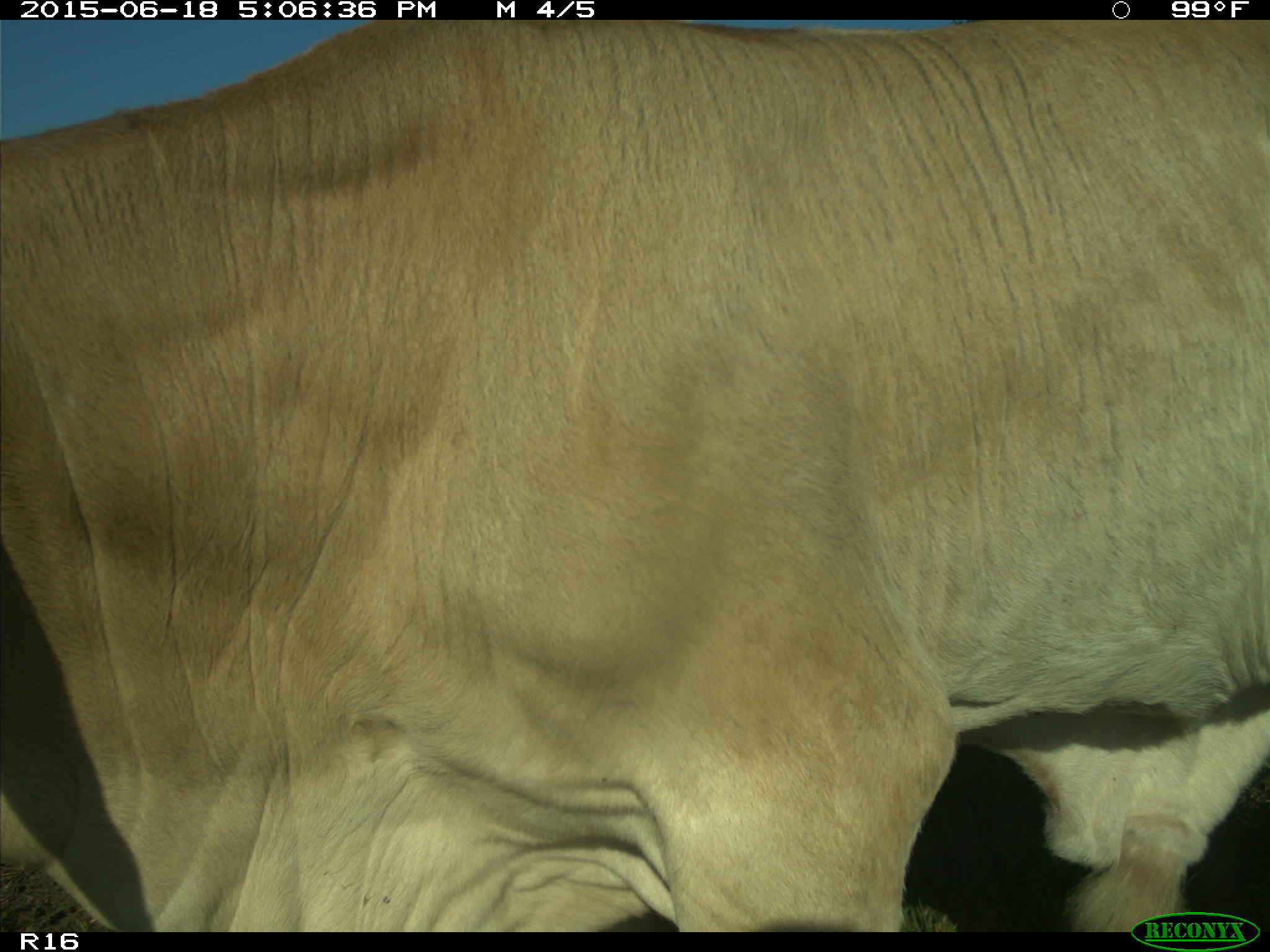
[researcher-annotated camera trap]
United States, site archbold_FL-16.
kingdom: Animalia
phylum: Chordata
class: Mammalia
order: Artiodactyla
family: Bovidae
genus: Bos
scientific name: Bos taurus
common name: domestic cow